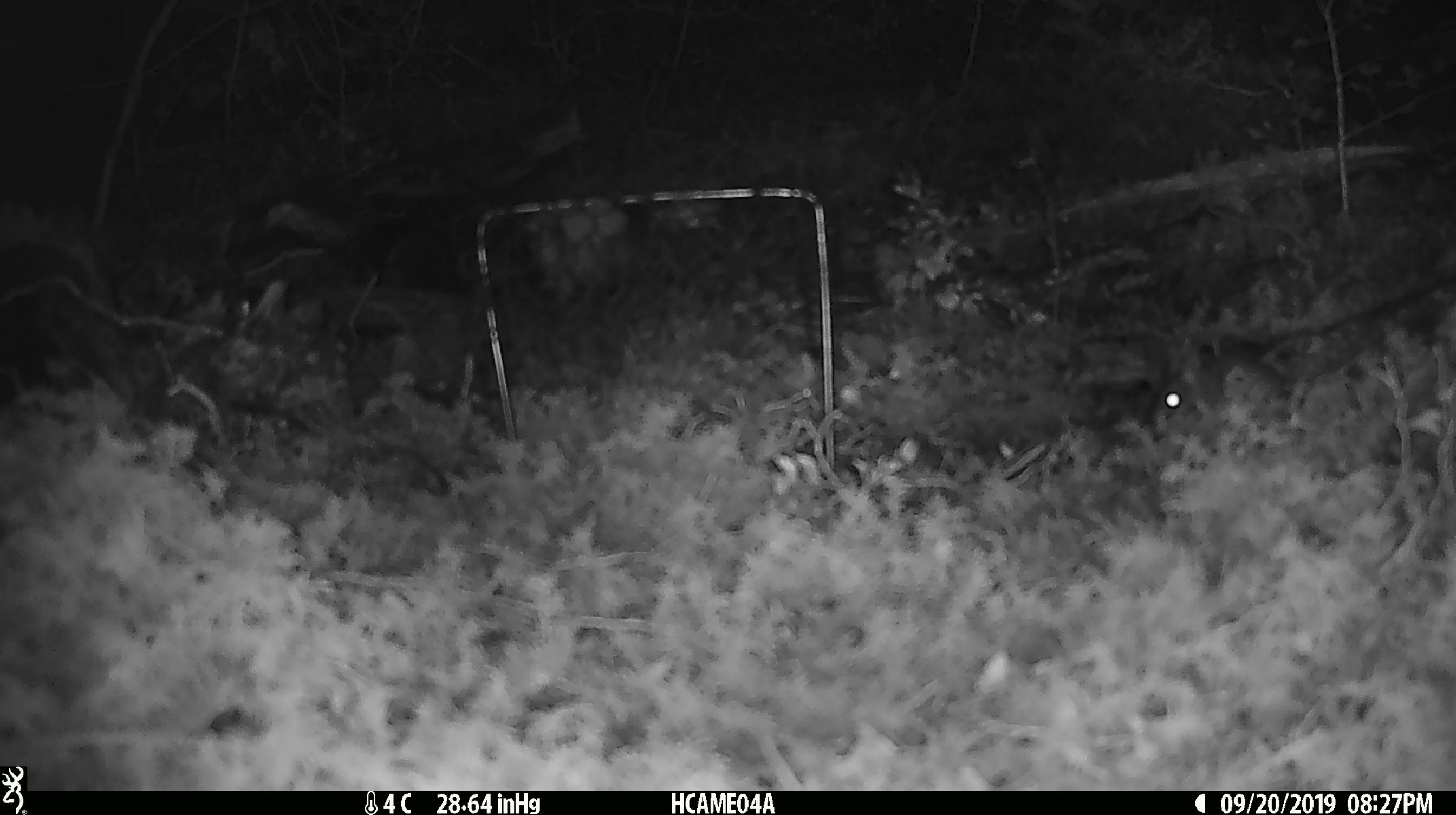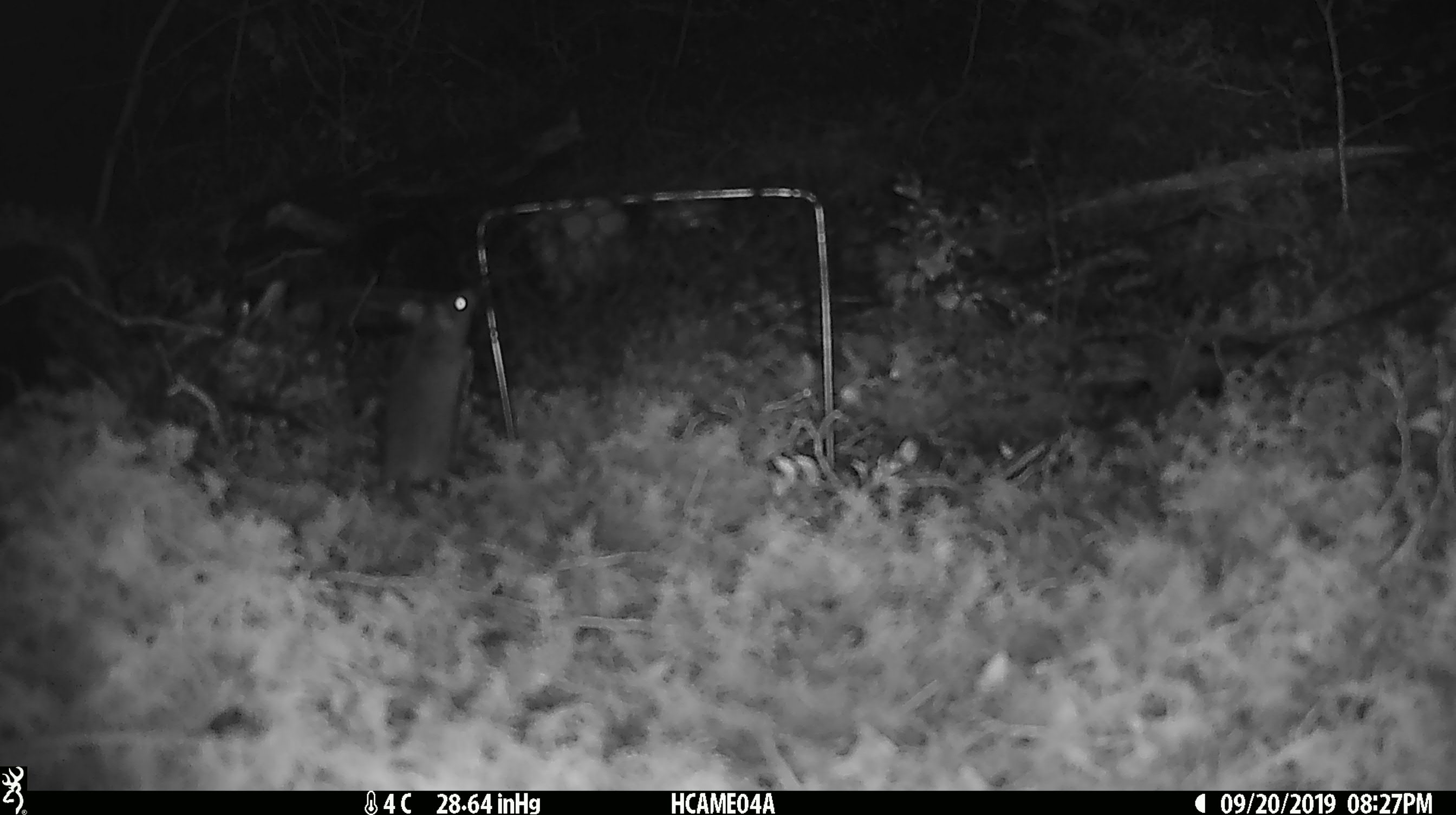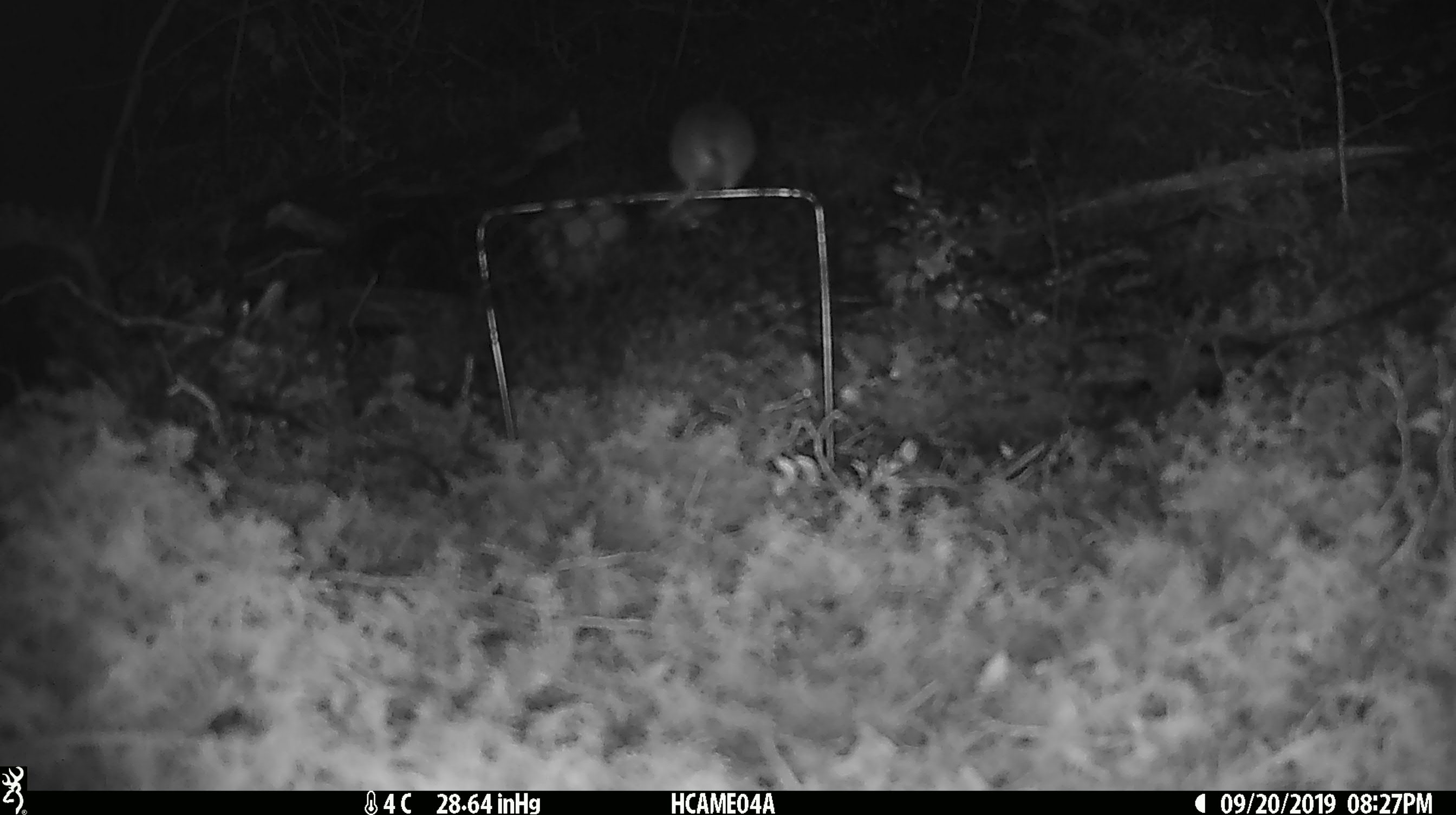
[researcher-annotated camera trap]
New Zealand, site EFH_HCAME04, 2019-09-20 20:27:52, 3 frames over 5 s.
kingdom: Animalia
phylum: Chordata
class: Mammalia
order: Rodentia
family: Muridae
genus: Mus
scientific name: Mus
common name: mouse